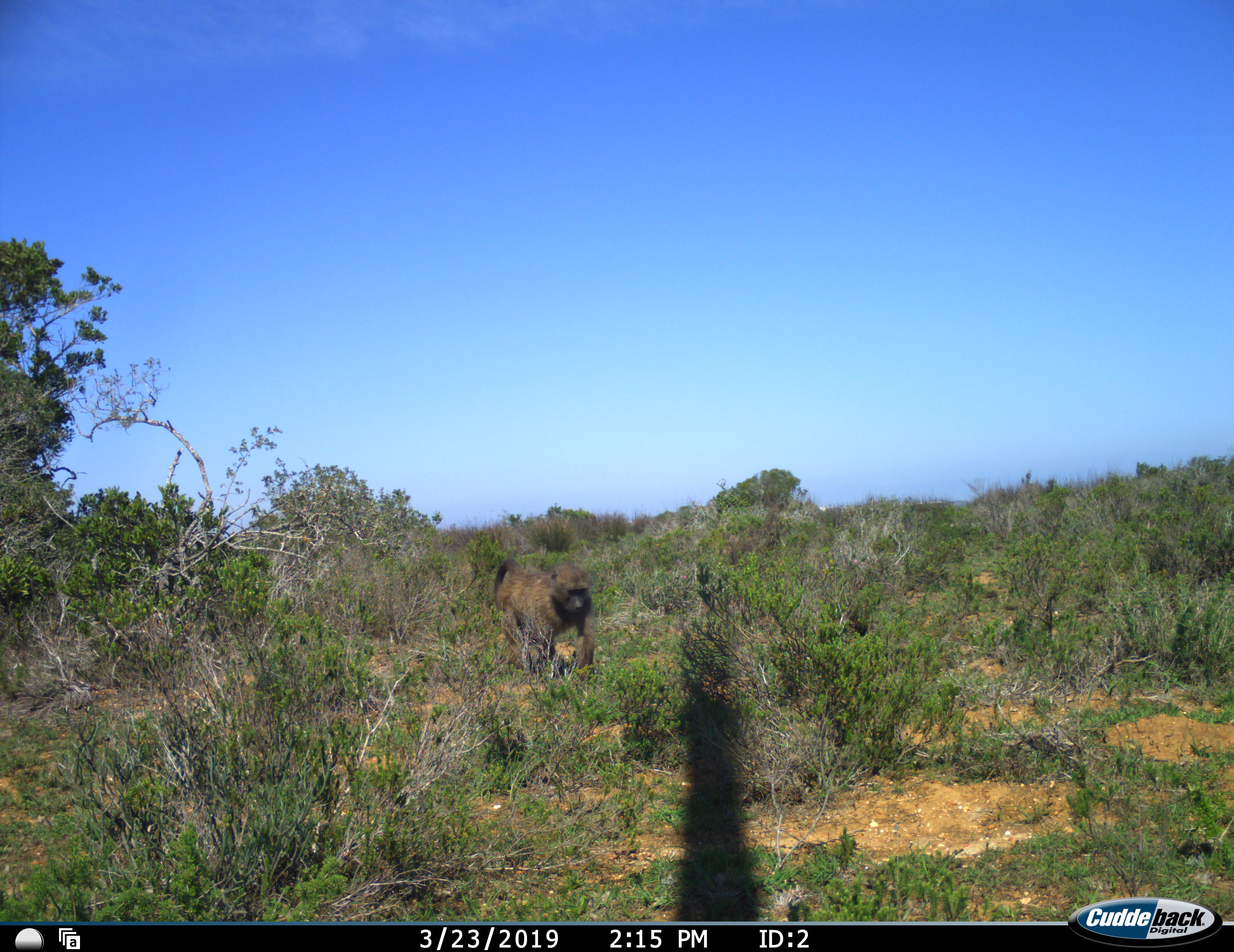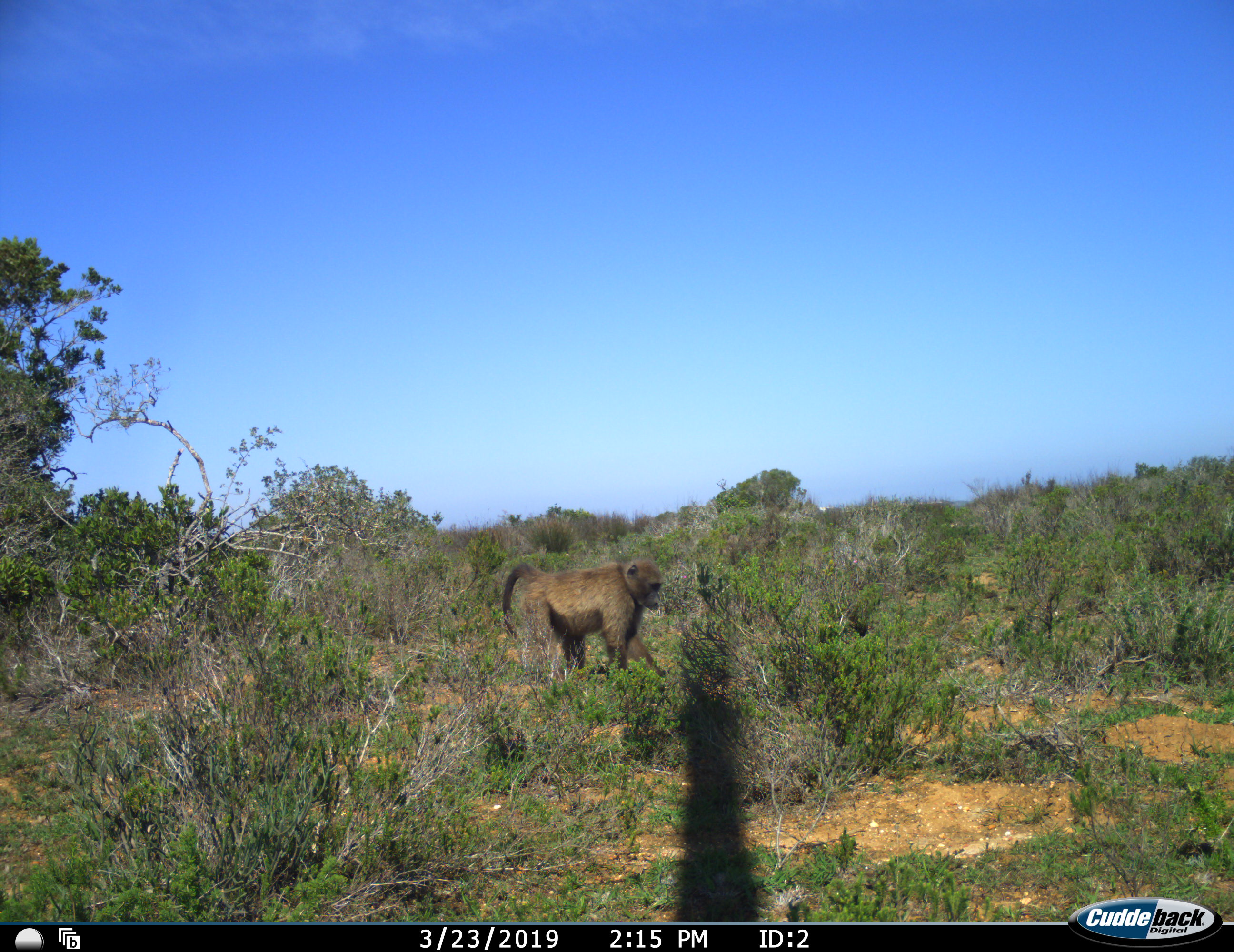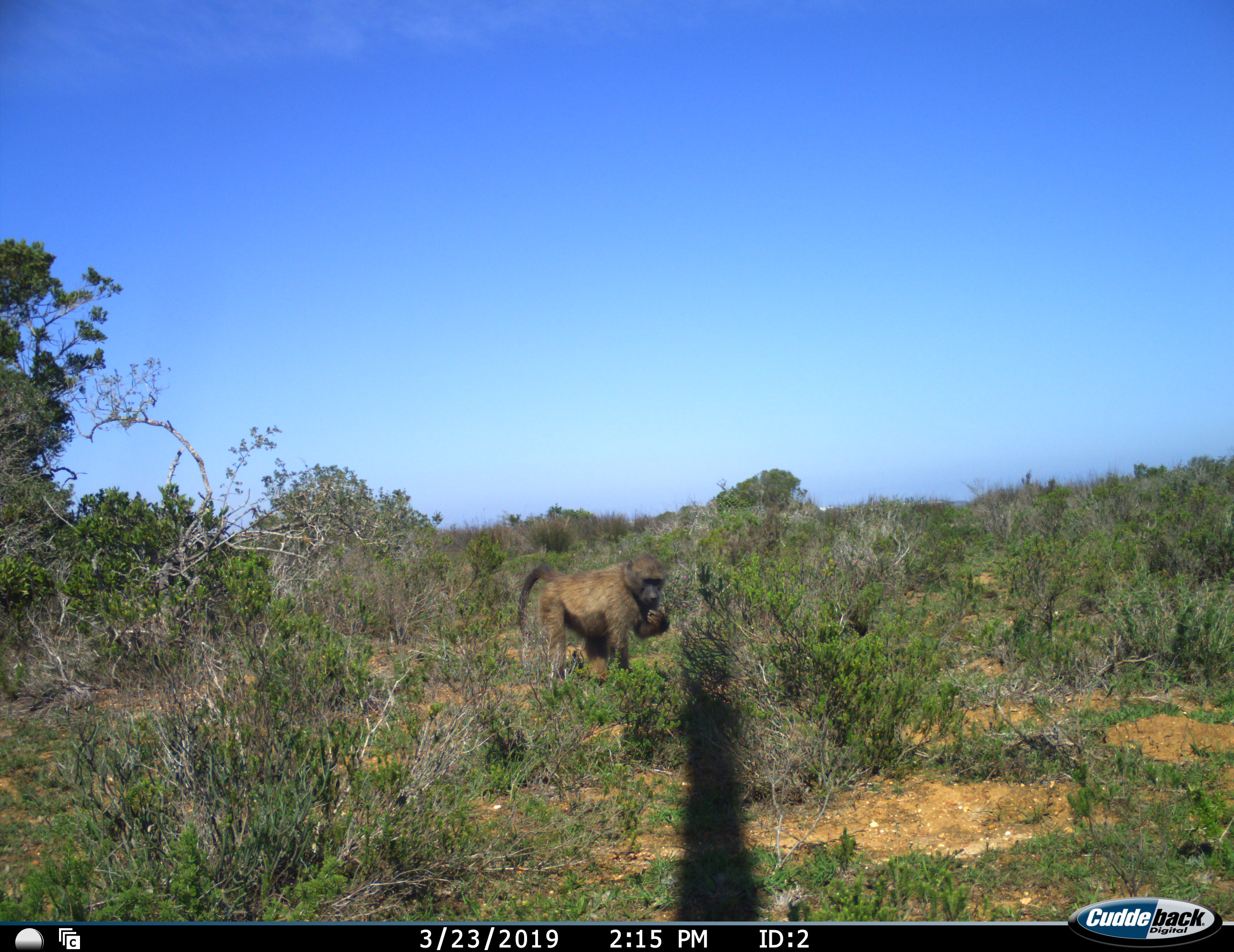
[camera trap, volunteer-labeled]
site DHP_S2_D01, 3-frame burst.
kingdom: Animalia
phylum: Chordata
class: Mammalia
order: Primates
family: Cercopithecidae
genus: Papio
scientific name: Papio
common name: baboon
Baboon (Papio), count 1. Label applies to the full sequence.